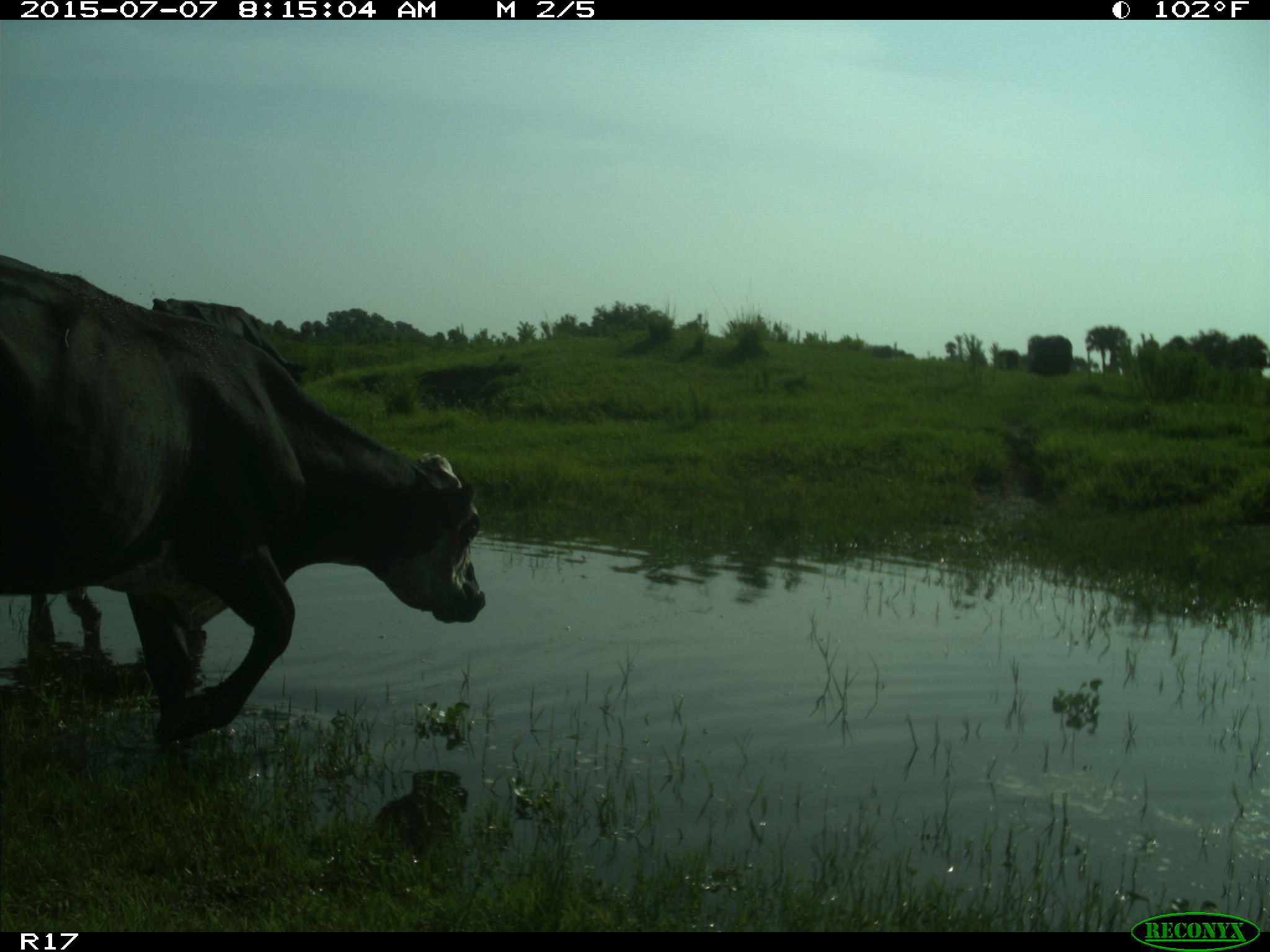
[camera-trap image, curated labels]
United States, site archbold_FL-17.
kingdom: Animalia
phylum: Chordata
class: Mammalia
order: Artiodactyla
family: Bovidae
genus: Bos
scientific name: Bos taurus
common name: domestic cow